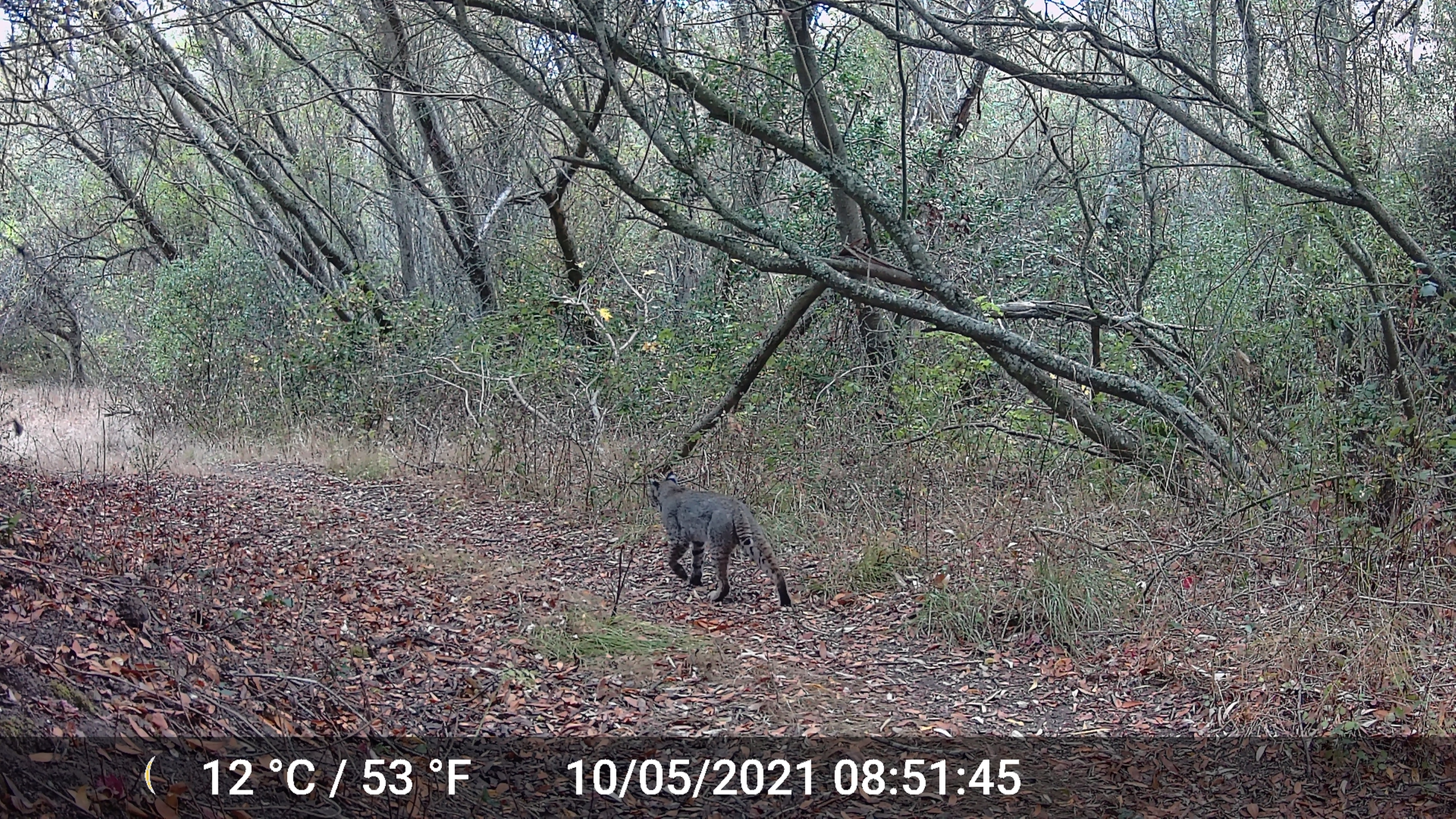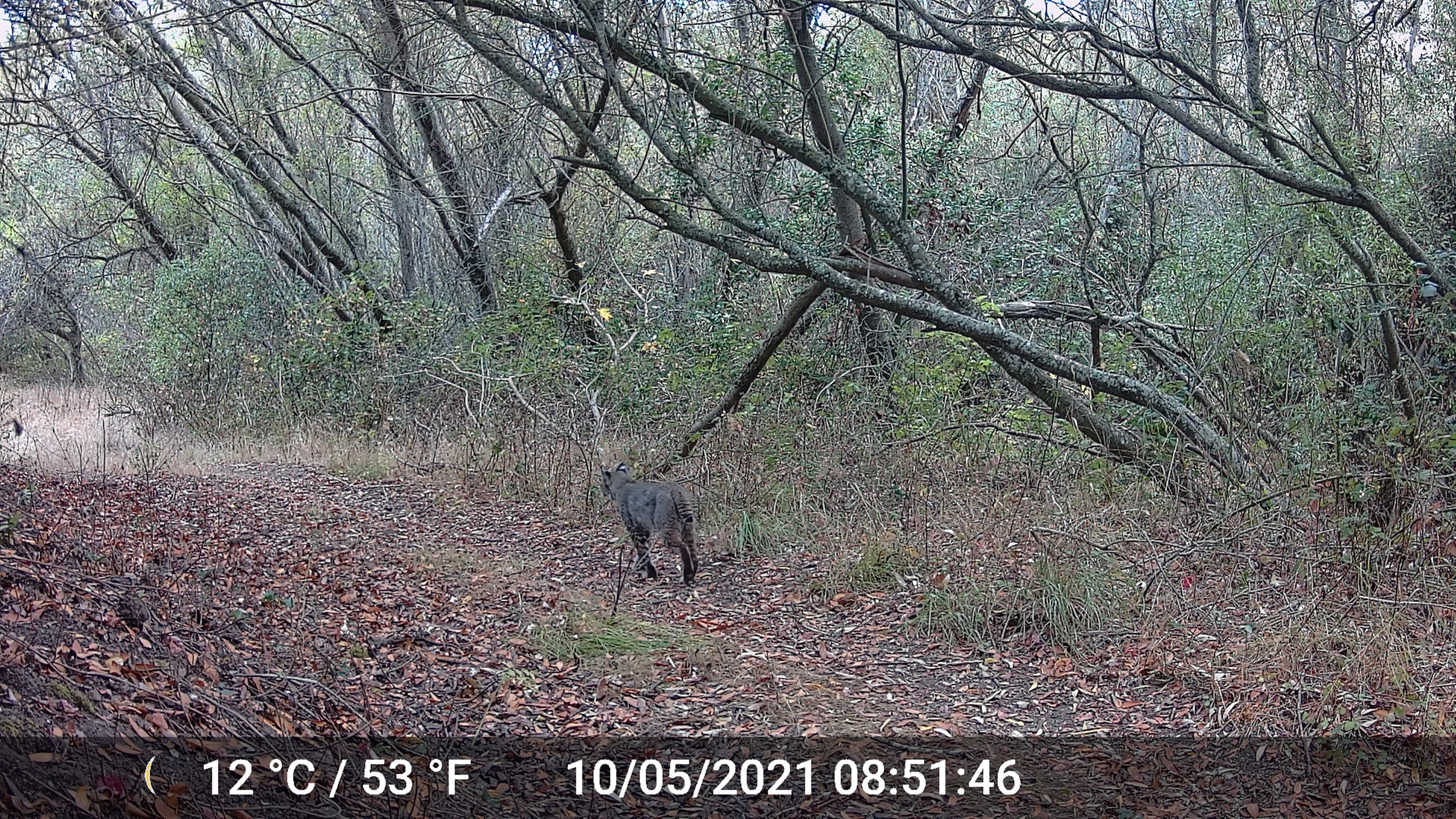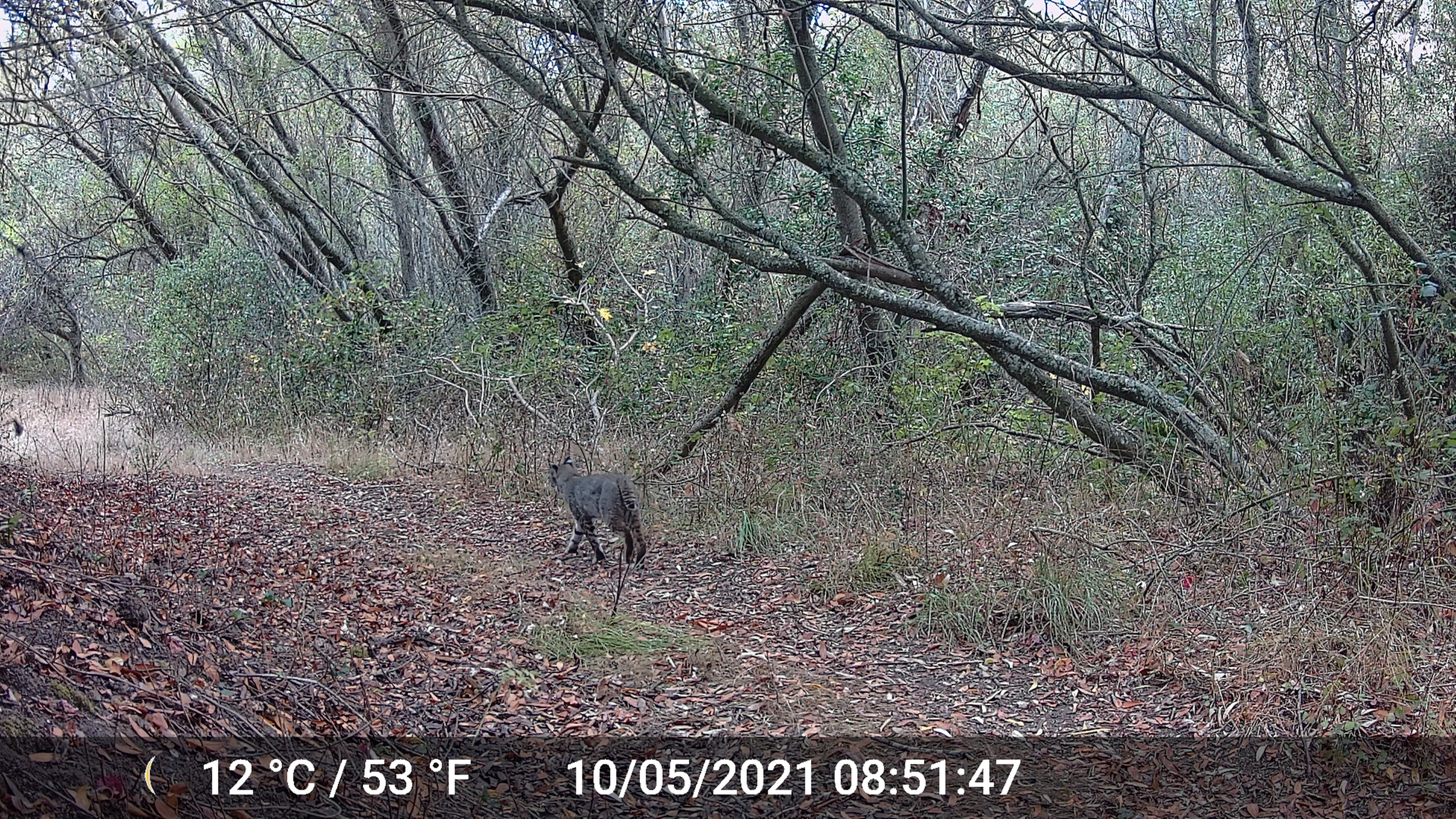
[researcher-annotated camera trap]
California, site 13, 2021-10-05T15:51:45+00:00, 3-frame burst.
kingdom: Animalia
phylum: Chordata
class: Mammalia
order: Carnivora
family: Felidae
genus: Lynx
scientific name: Lynx rufus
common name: bobcat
Bobcat (Lynx rufus).